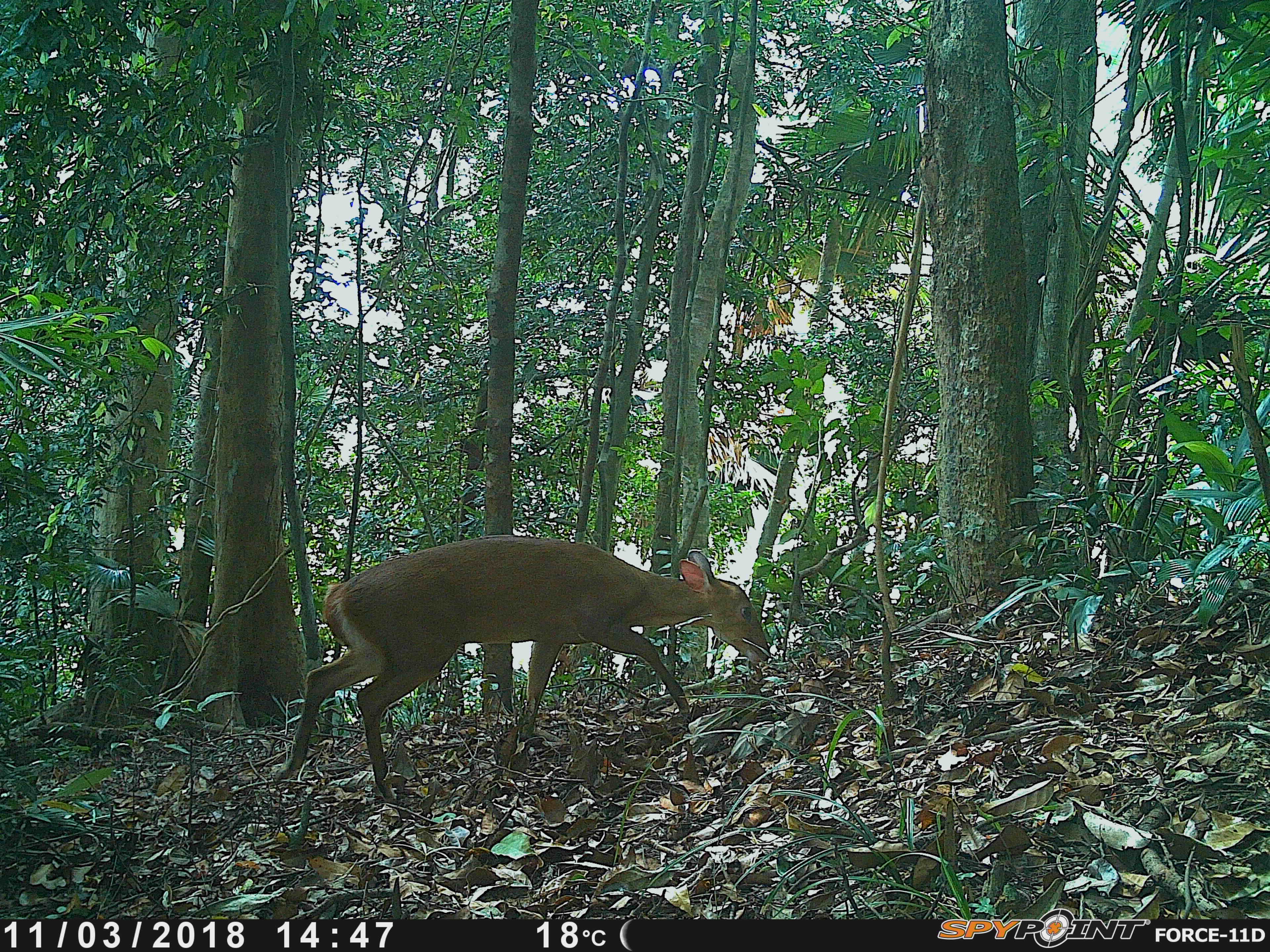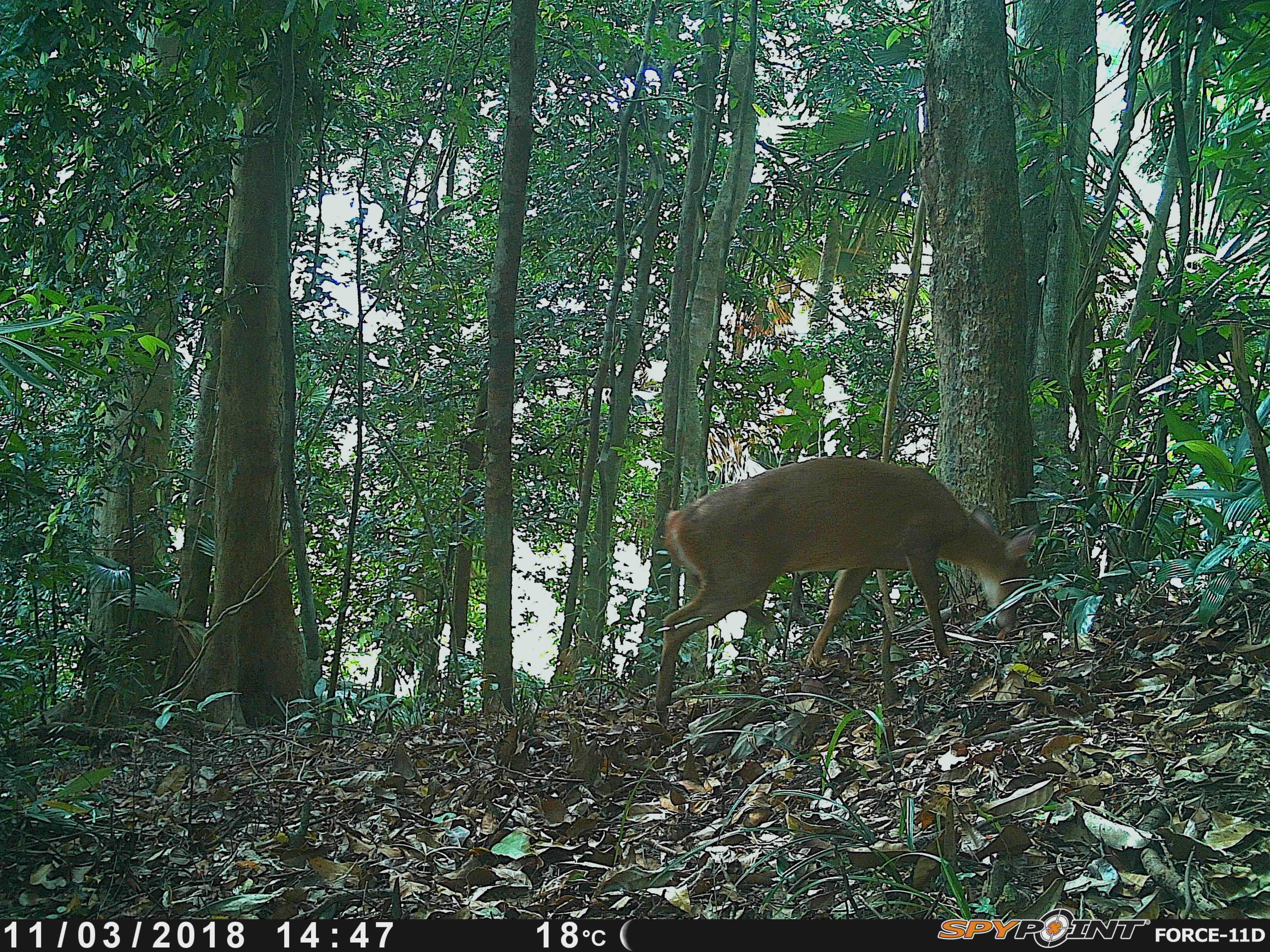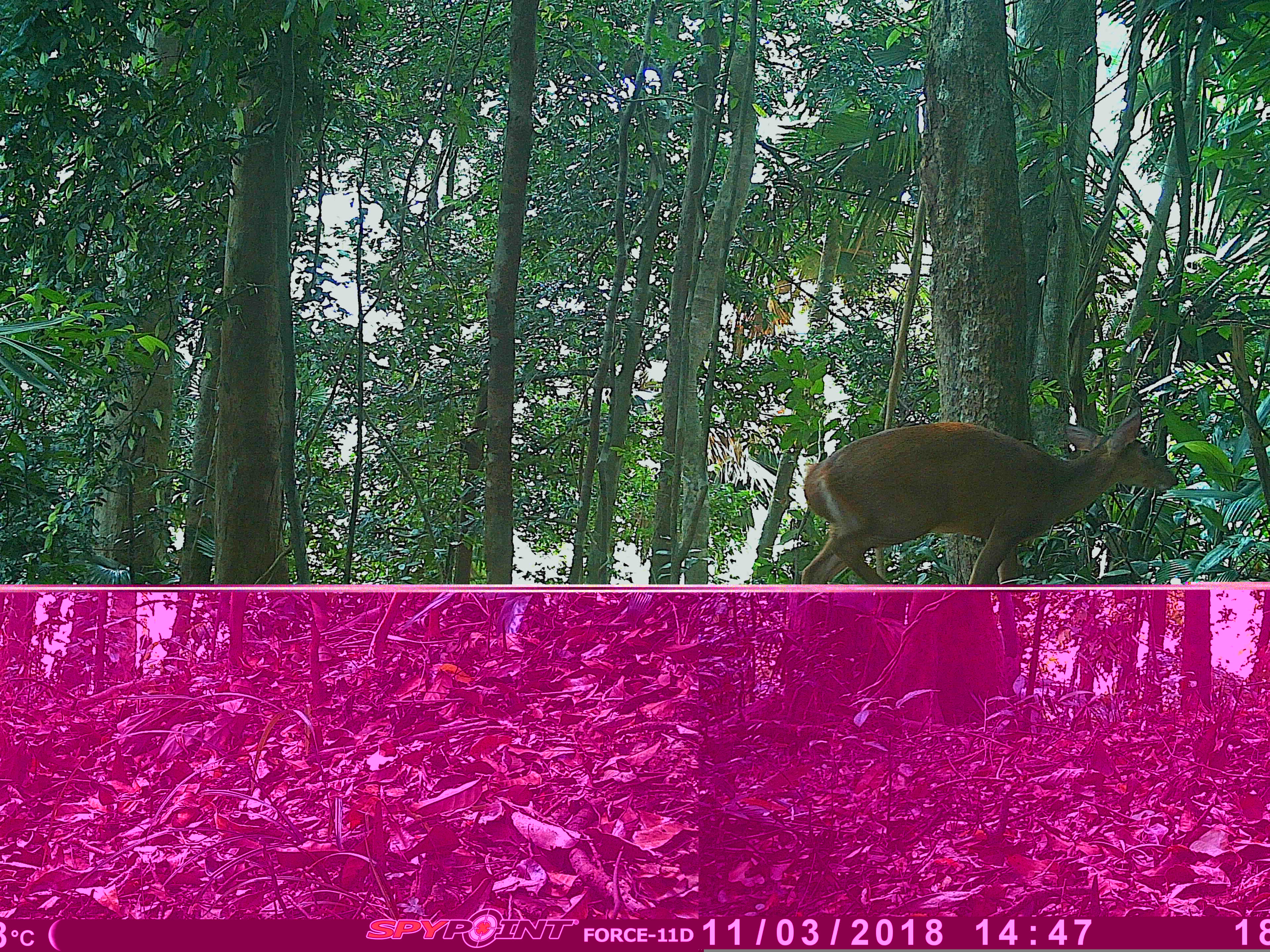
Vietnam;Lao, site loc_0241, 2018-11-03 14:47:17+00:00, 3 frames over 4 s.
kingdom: Animalia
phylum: Chordata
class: Mammalia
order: Artiodactyla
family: Cervidae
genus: Muntiacus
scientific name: Muntiacus vuquangensis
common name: large-antlered muntjac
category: large antlered muntjac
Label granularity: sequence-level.